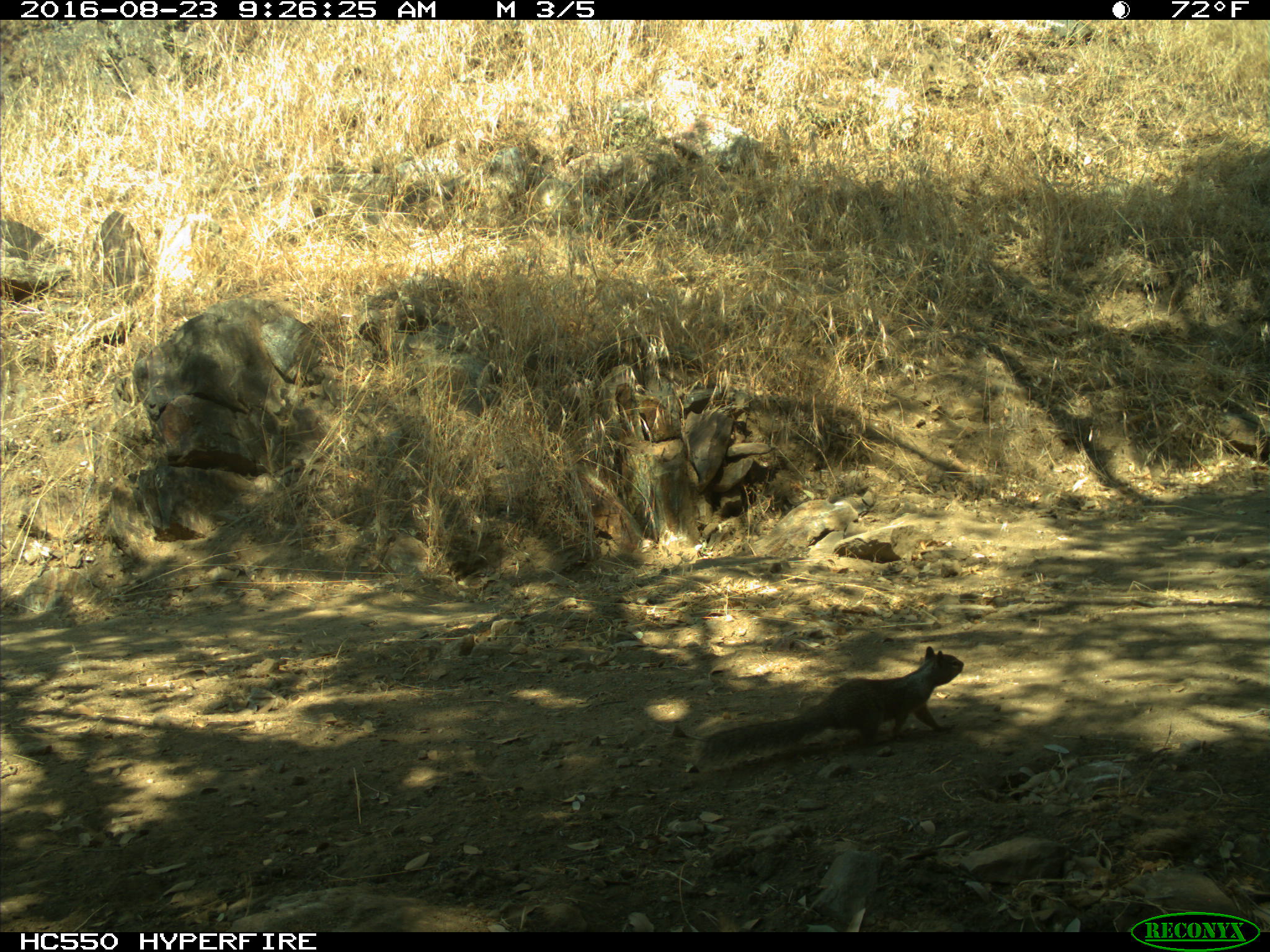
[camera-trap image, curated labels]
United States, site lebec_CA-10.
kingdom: Animalia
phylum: Chordata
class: Mammalia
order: Rodentia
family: Sciuridae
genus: Otospermophilus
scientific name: Otospermophilus beecheyi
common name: california ground squirrel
Otospermophilus beecheyi (california ground squirrel).